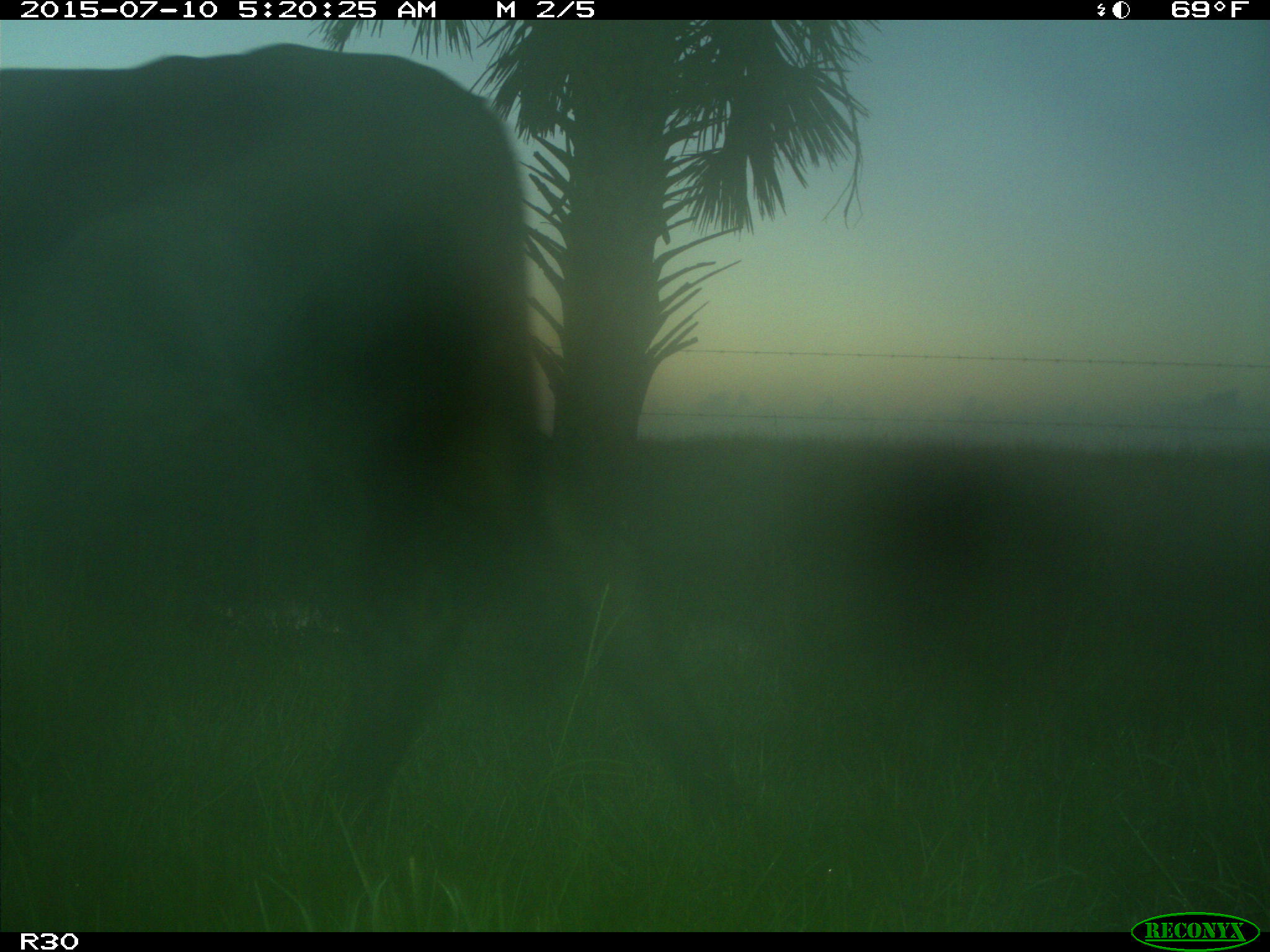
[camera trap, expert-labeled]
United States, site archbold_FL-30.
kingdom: Animalia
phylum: Chordata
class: Mammalia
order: Artiodactyla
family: Bovidae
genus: Bos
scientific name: Bos taurus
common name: domestic cow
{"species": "Bos taurus (domestic cow)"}